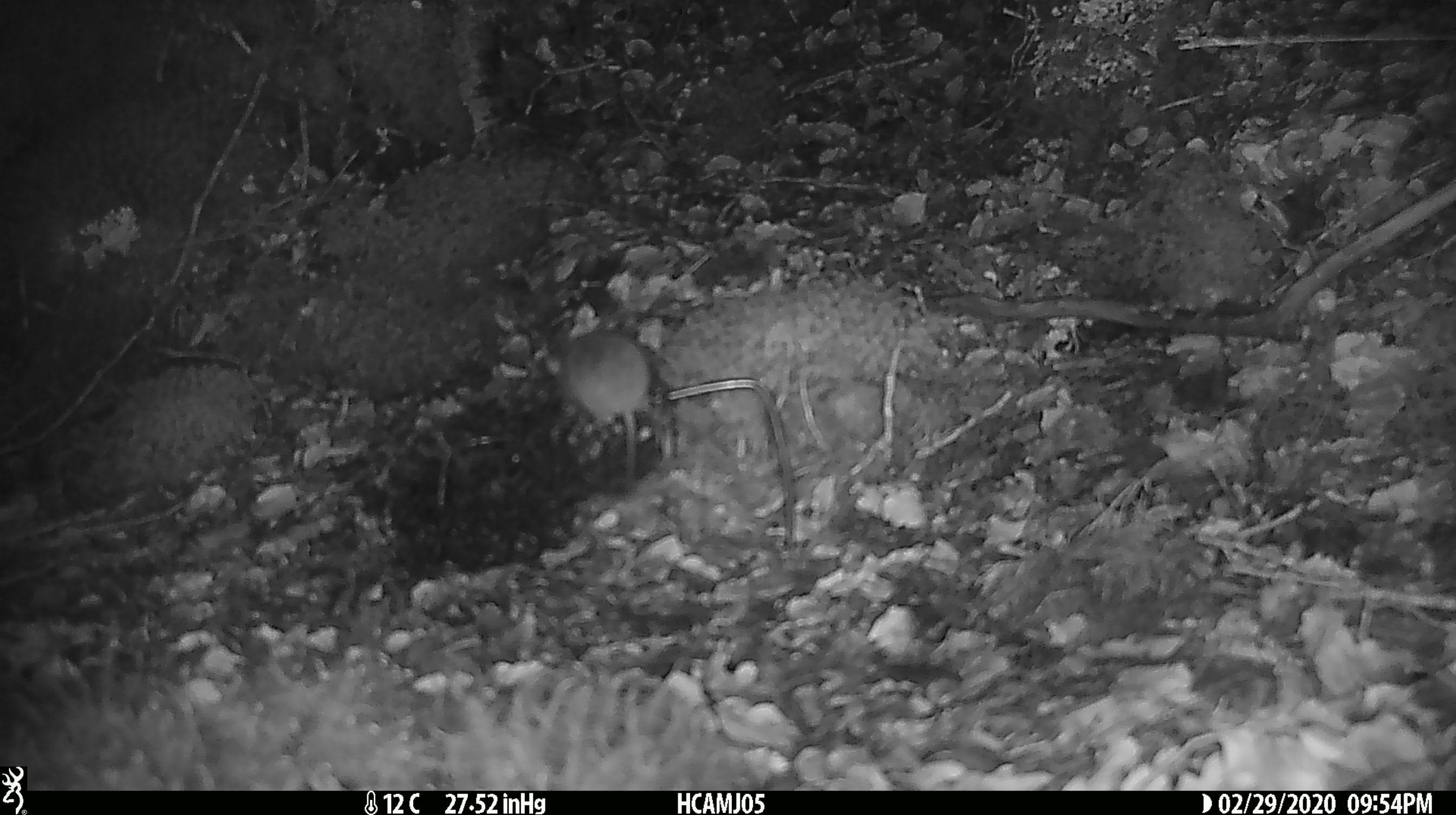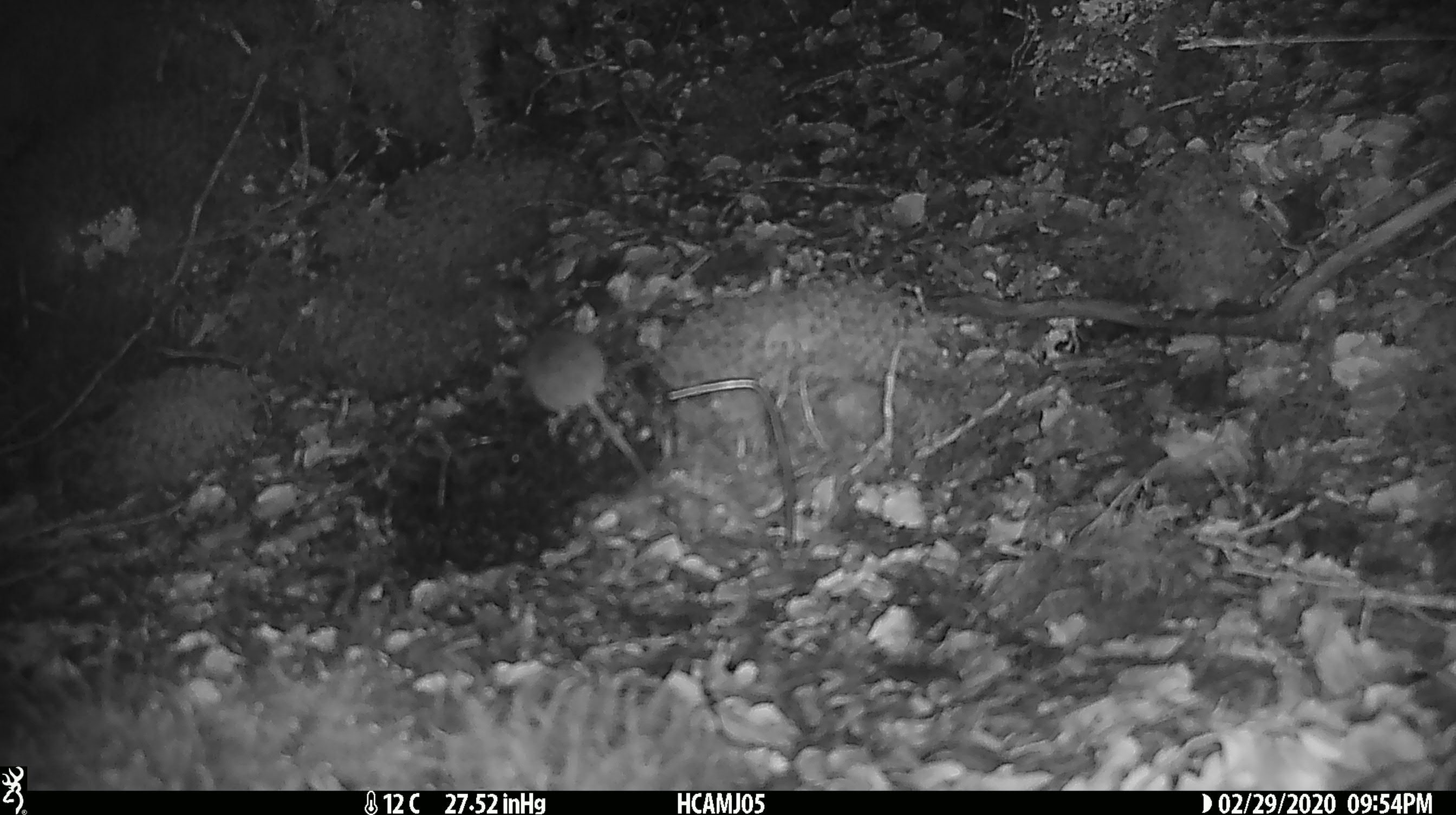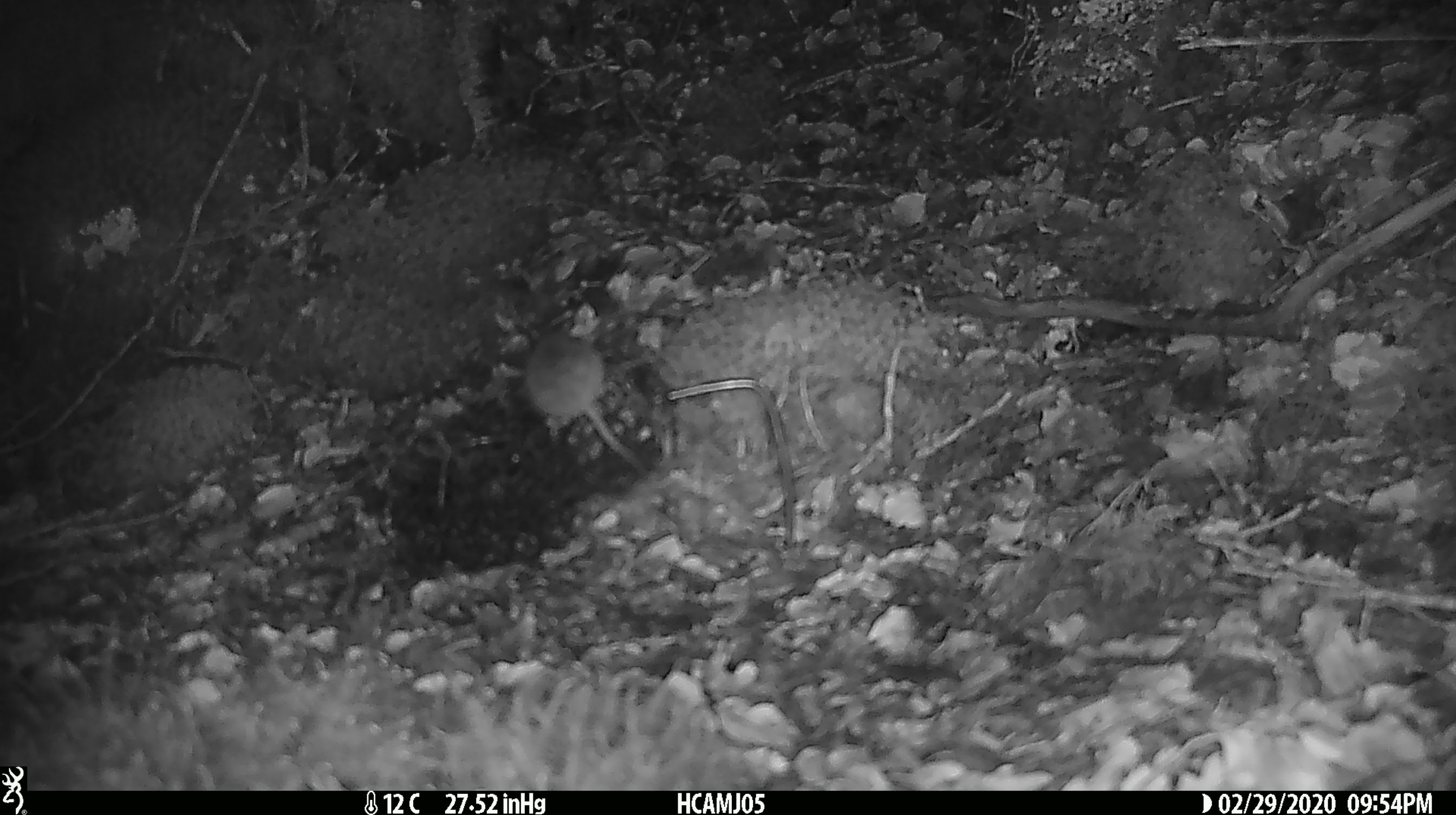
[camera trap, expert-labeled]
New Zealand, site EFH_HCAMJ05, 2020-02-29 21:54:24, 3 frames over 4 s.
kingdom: Animalia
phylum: Chordata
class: Mammalia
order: Rodentia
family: Muridae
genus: Mus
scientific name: Mus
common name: mouse